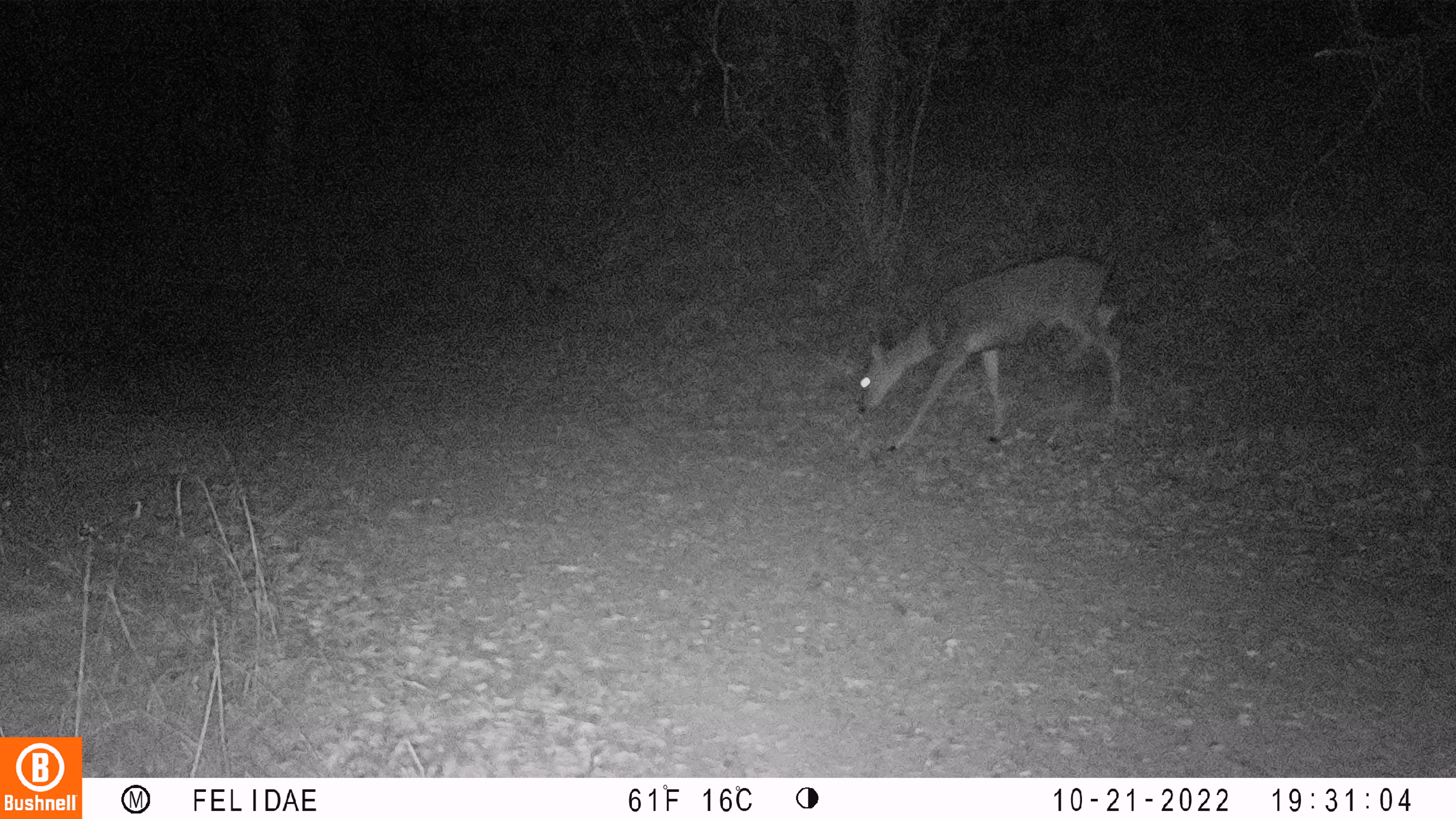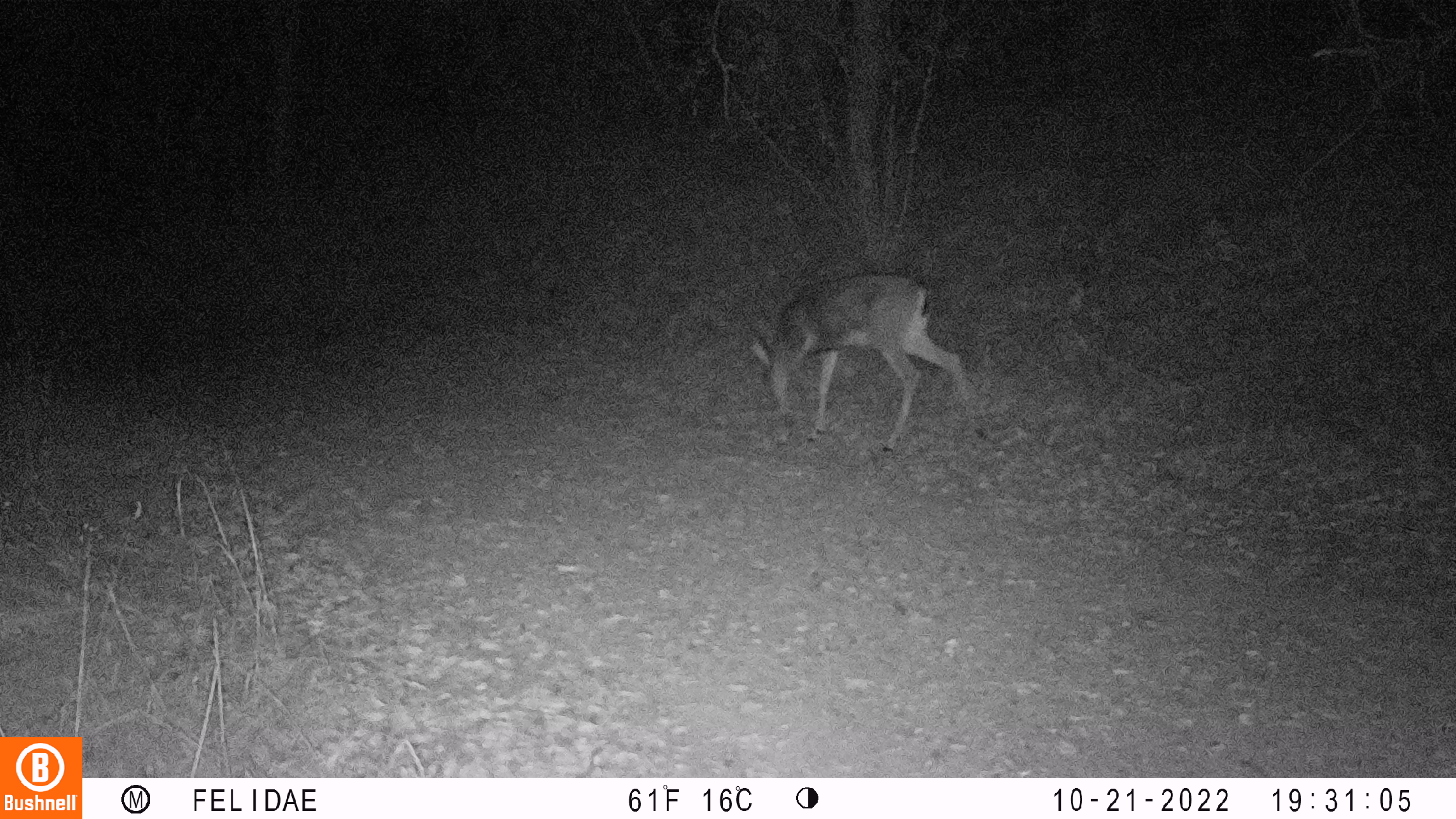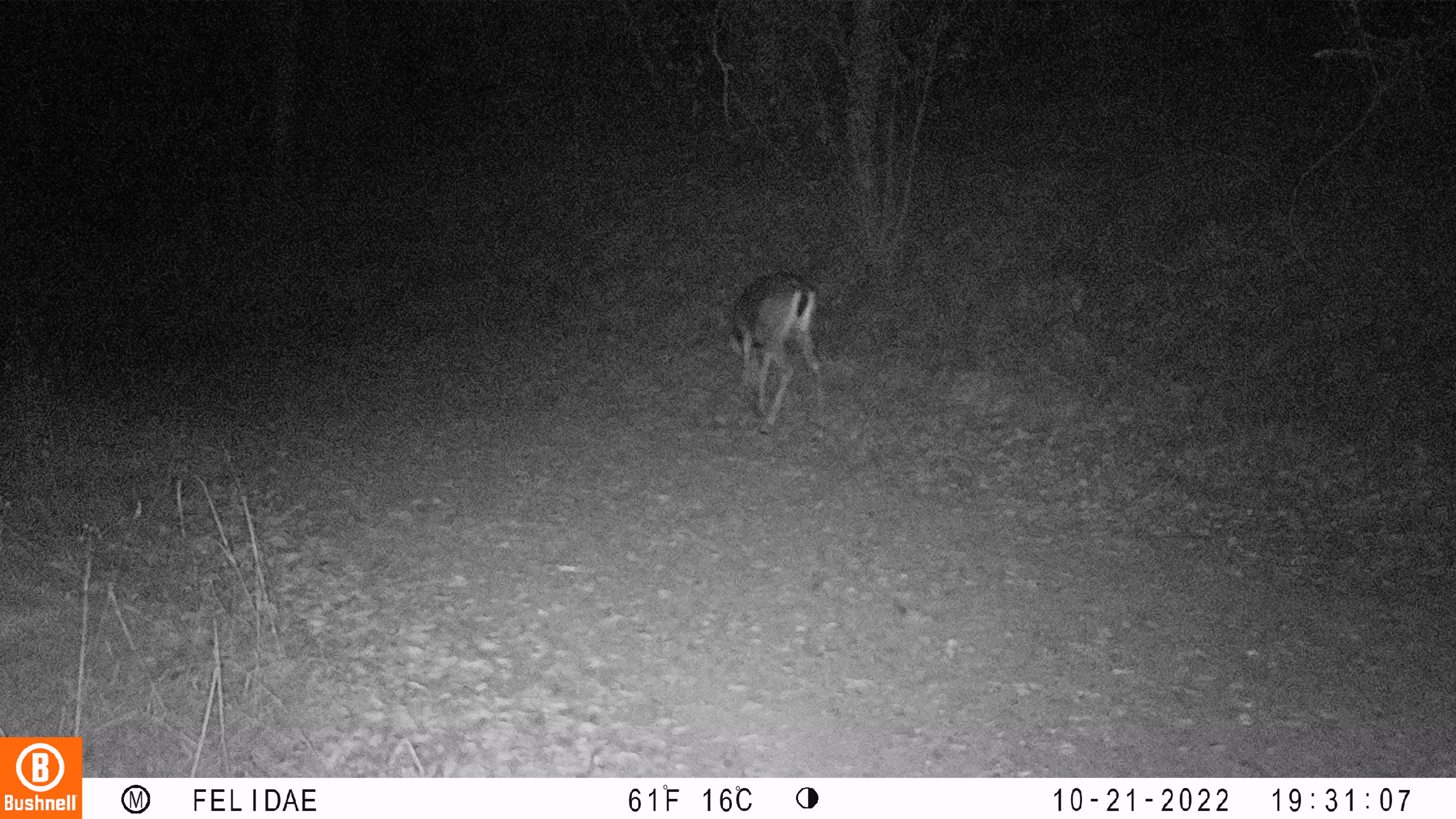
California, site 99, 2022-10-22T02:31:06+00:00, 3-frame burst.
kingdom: Animalia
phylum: Chordata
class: Mammalia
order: Artiodactyla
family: Cervidae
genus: Odocoileus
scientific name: Odocoileus hemionus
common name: mule deer